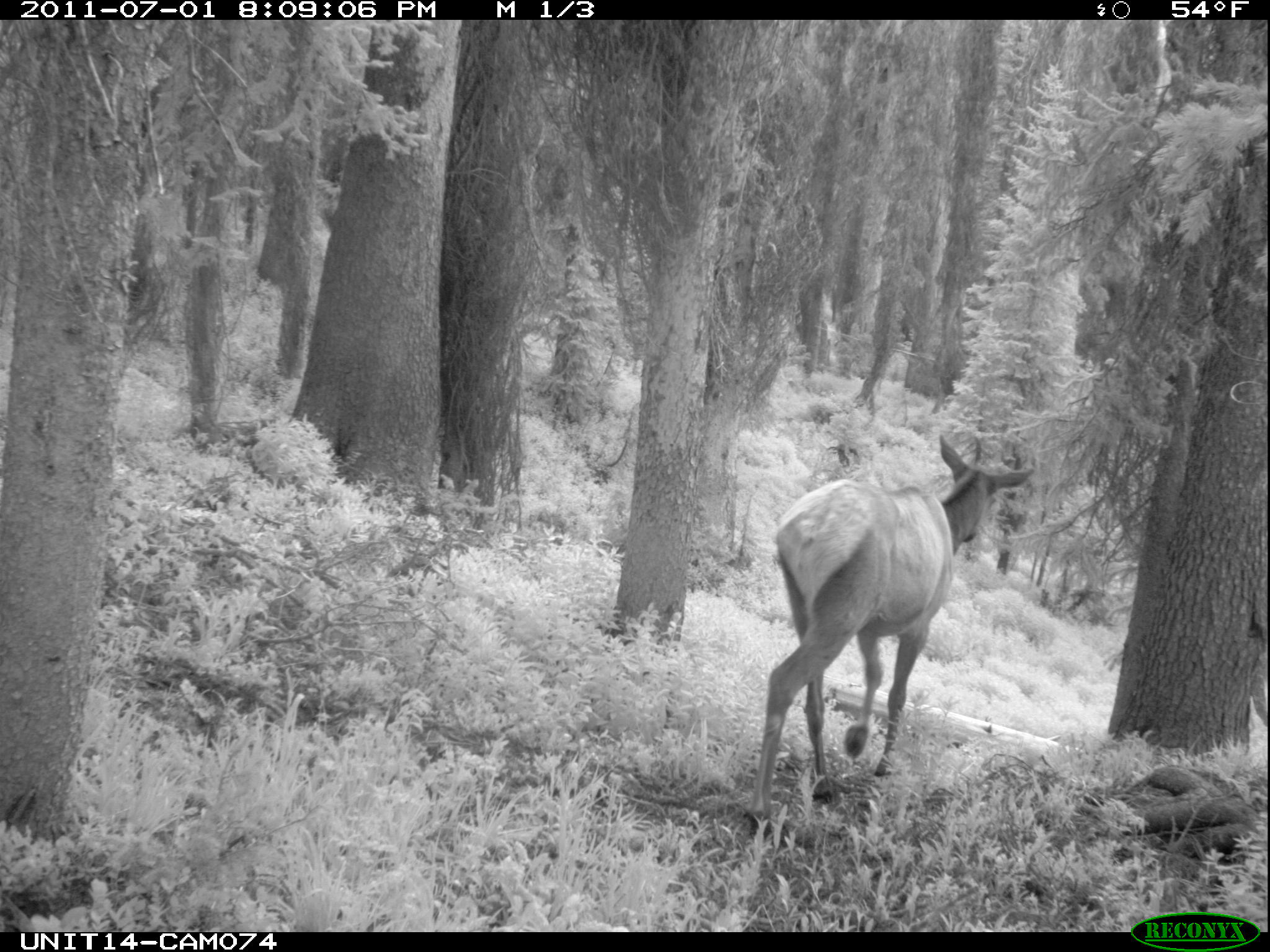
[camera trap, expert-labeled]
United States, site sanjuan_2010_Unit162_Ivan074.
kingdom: Animalia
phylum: Chordata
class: Mammalia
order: Artiodactyla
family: Cervidae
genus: Cervus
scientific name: Cervus elaphus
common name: red deer